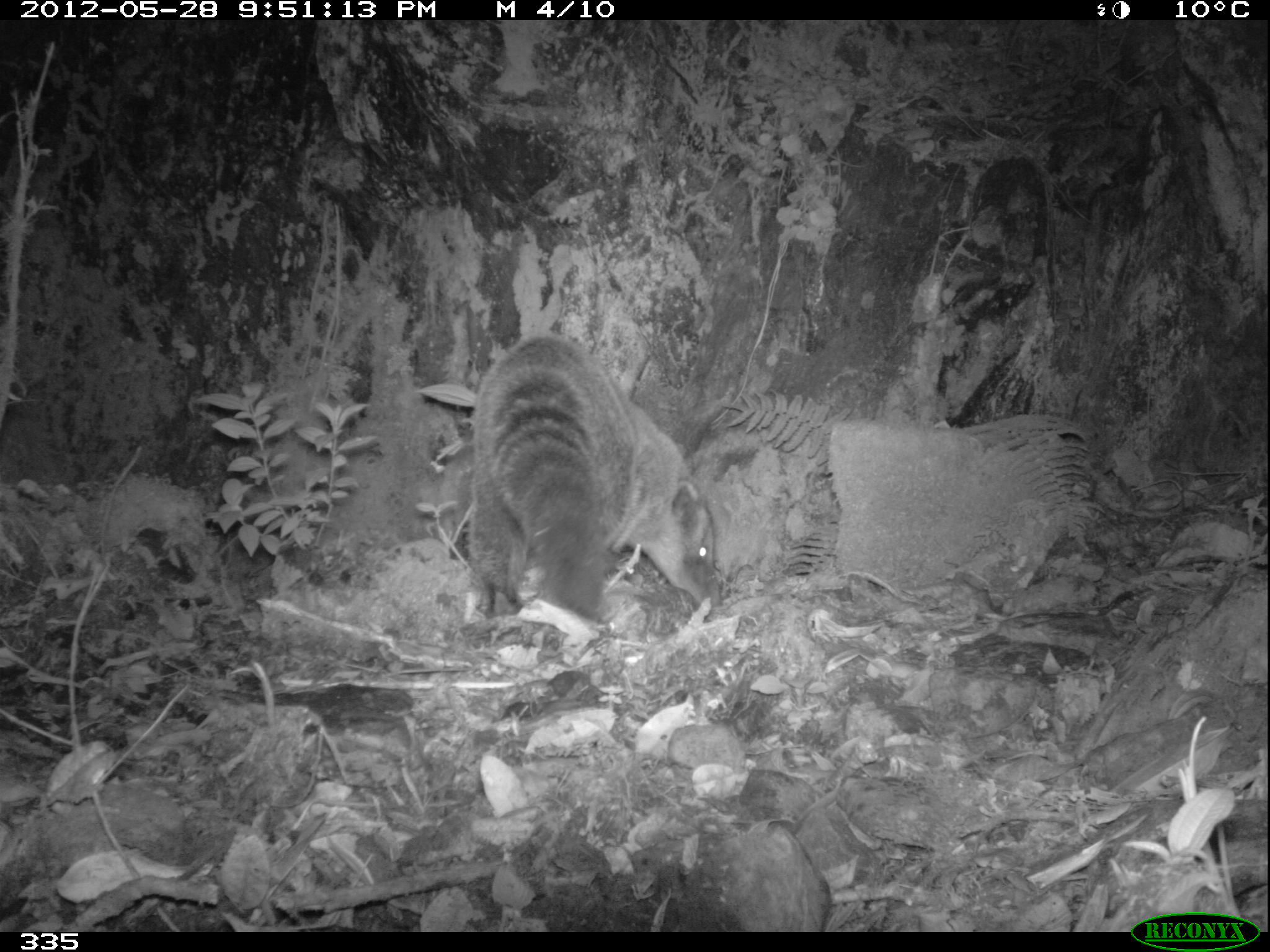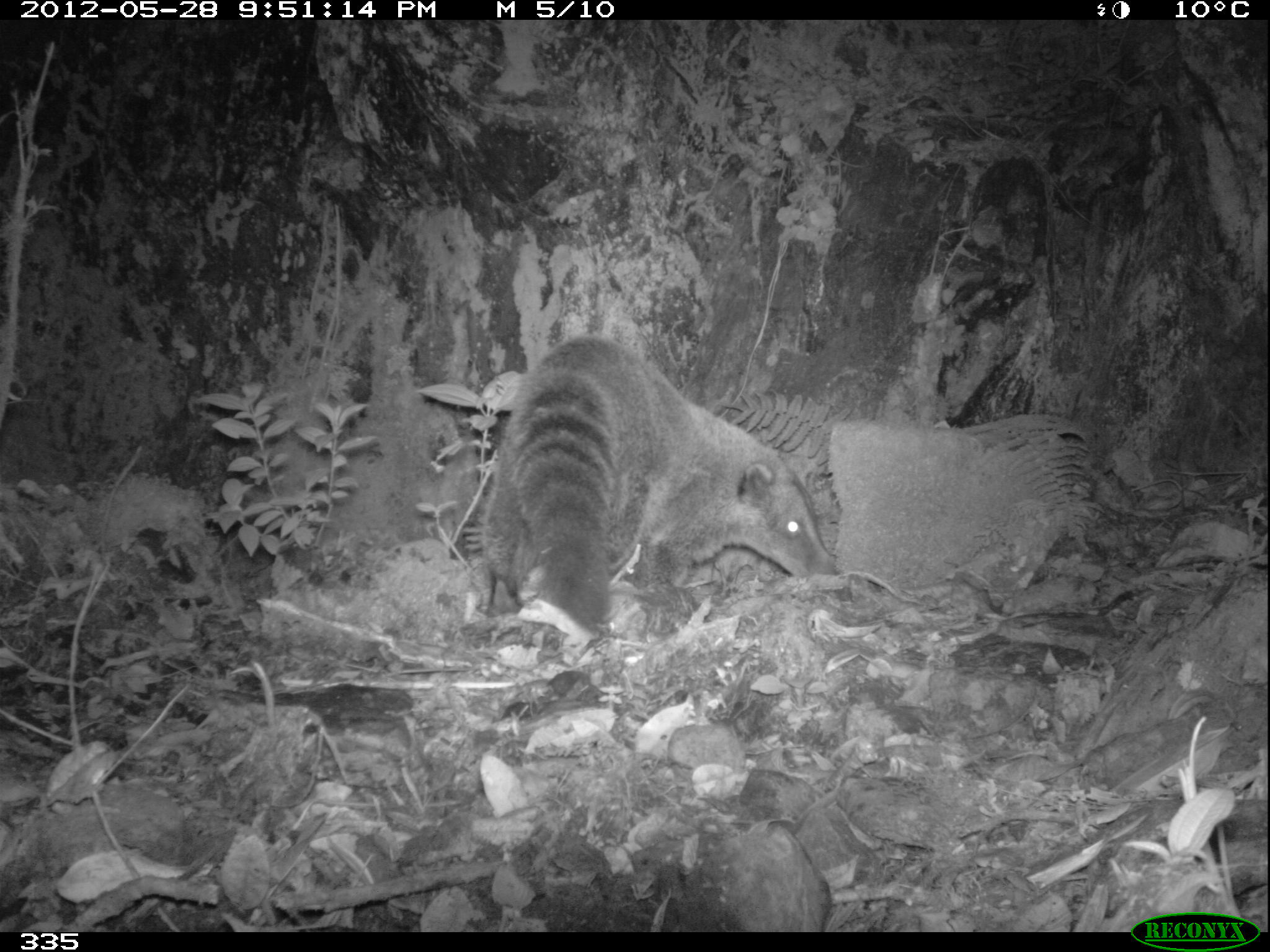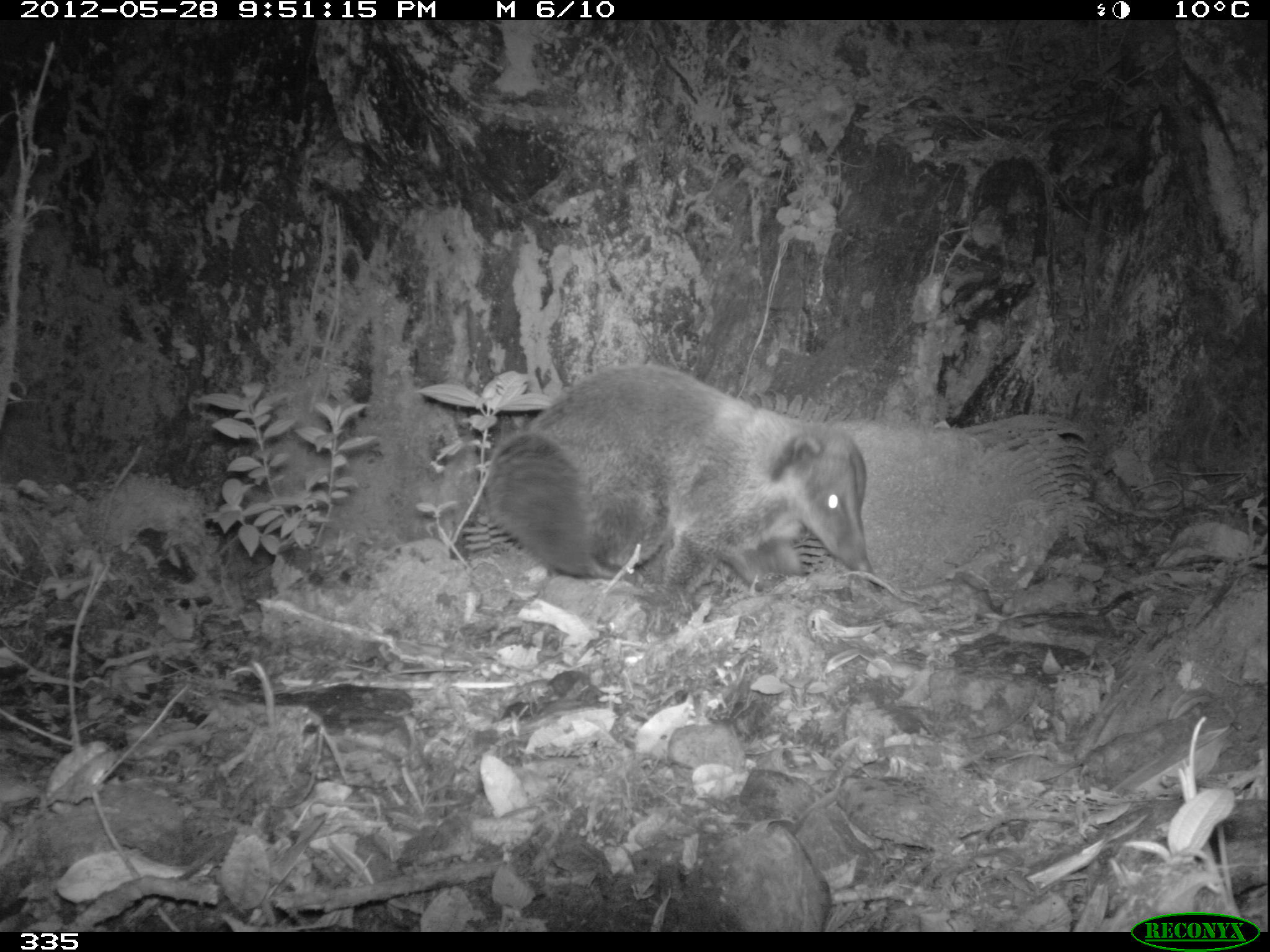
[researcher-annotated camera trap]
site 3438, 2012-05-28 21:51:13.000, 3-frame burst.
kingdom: Animalia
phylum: Chordata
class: Mammalia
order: Carnivora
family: Procyonidae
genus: Nasua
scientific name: Nasua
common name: coatis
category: unknown coati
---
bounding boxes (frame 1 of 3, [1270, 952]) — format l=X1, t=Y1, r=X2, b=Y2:
unknown coati: l=462, t=334, r=721, b=621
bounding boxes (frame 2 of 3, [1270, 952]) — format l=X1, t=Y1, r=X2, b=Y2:
unknown coati: l=477, t=334, r=840, b=638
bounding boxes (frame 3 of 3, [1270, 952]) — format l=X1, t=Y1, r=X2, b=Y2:
unknown coati: l=483, t=363, r=874, b=633